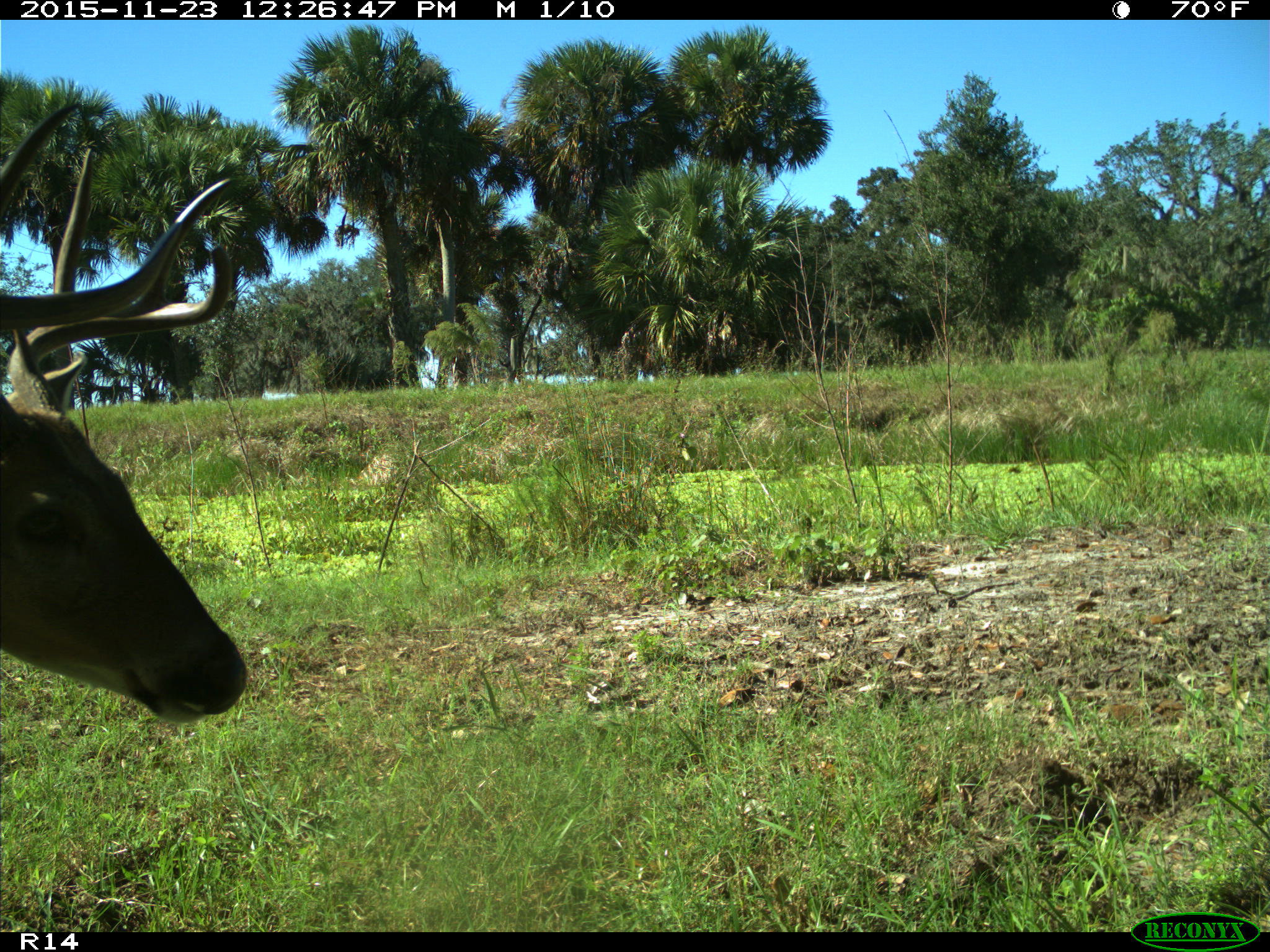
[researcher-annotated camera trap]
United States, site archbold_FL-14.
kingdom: Animalia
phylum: Chordata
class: Mammalia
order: Artiodactyla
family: Cervidae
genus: Odocoileus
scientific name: Odocoileus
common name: deer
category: unidentified deer